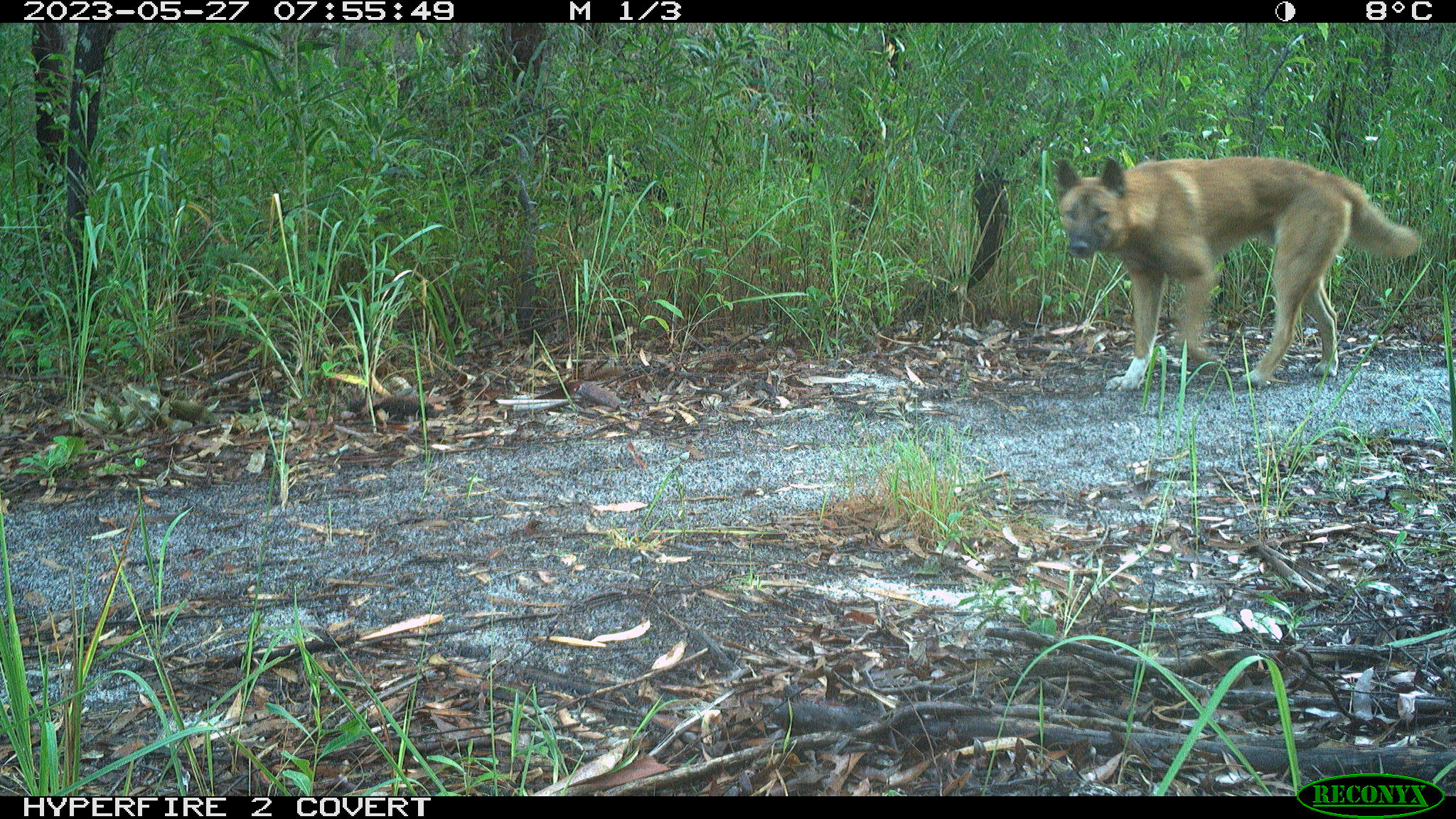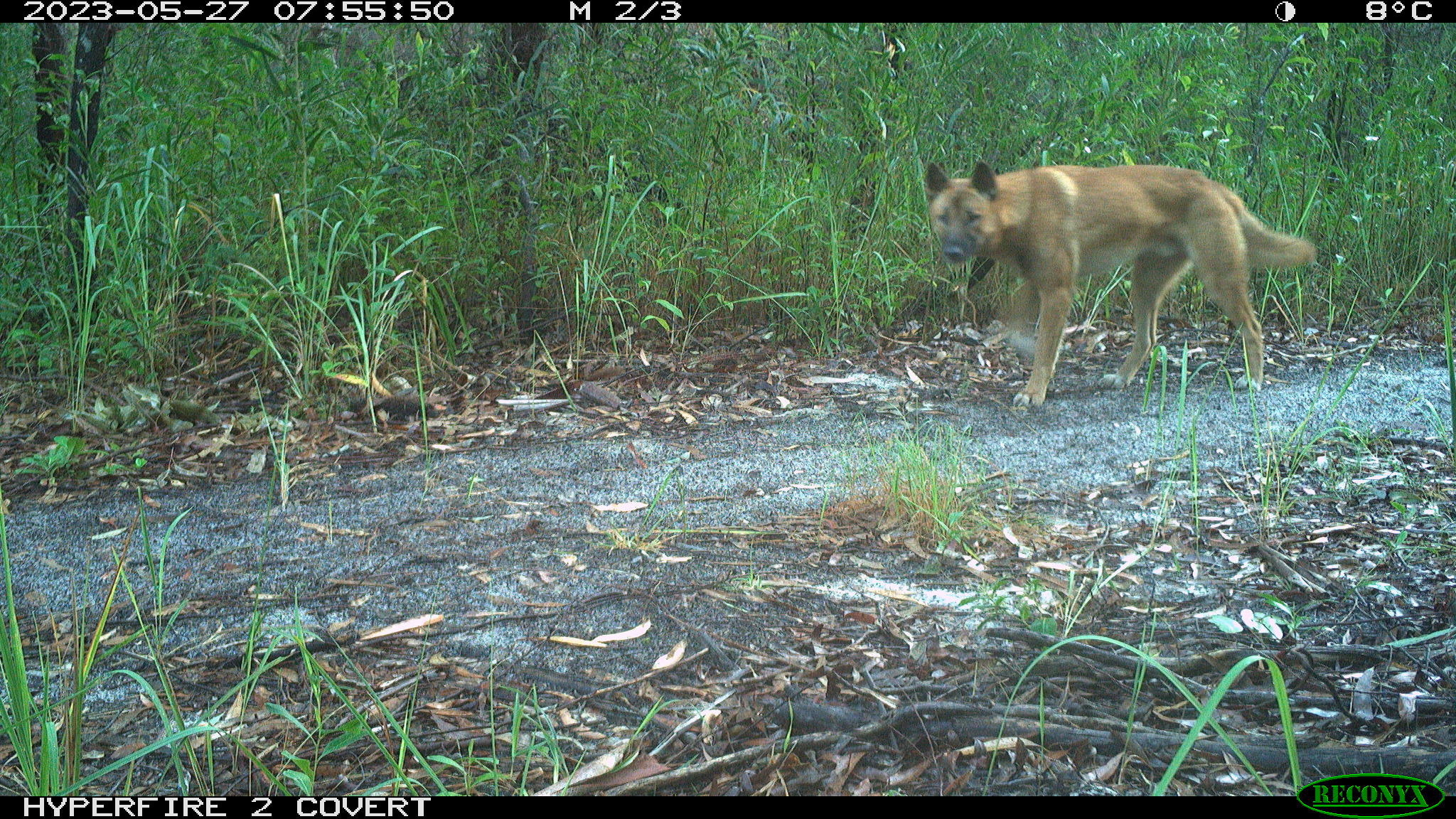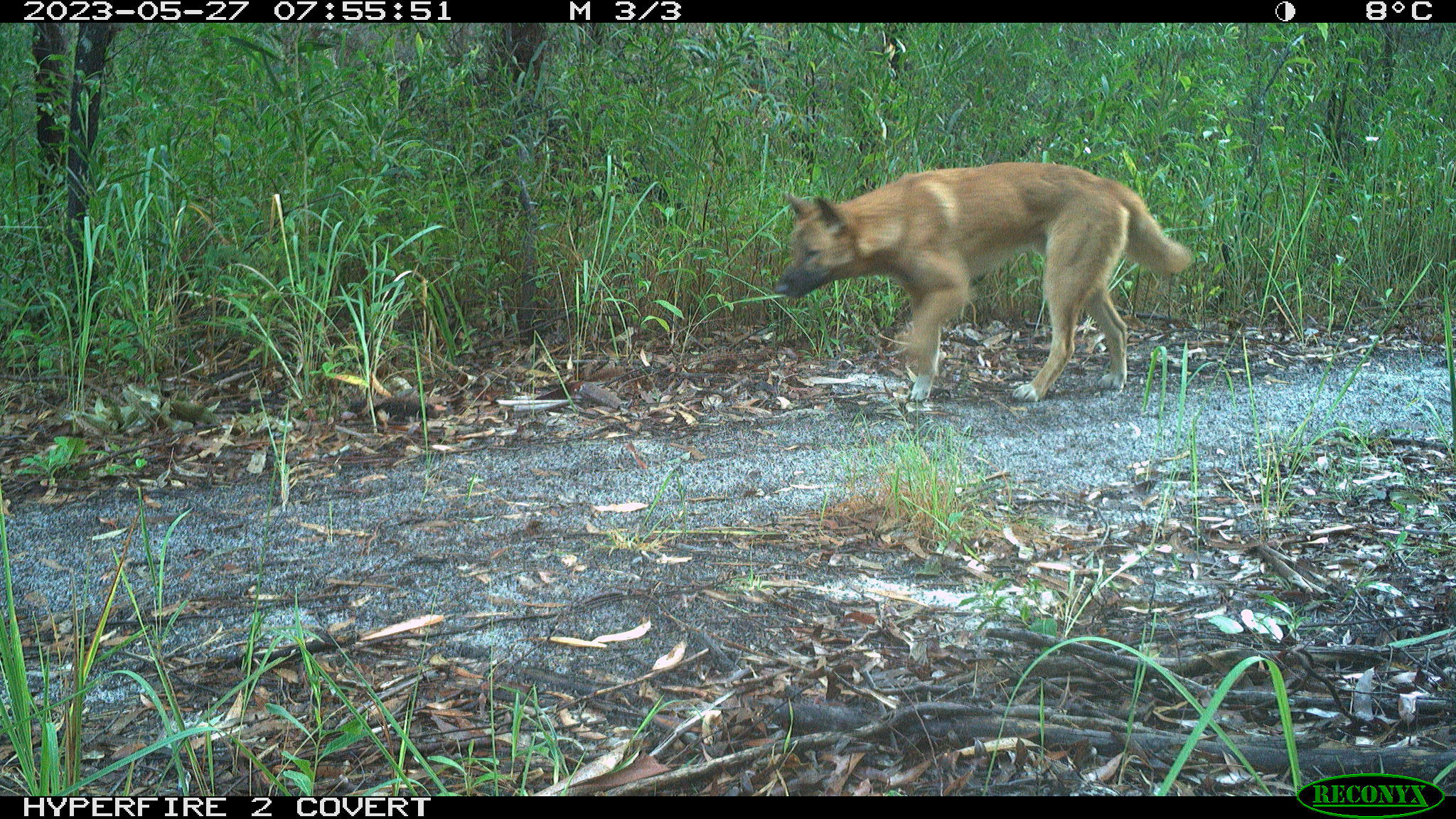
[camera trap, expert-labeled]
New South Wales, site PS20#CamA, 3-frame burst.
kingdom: Animalia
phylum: Chordata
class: Mammalia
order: Carnivora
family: Canidae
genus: Canis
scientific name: Canis familiaris dingo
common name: dingo